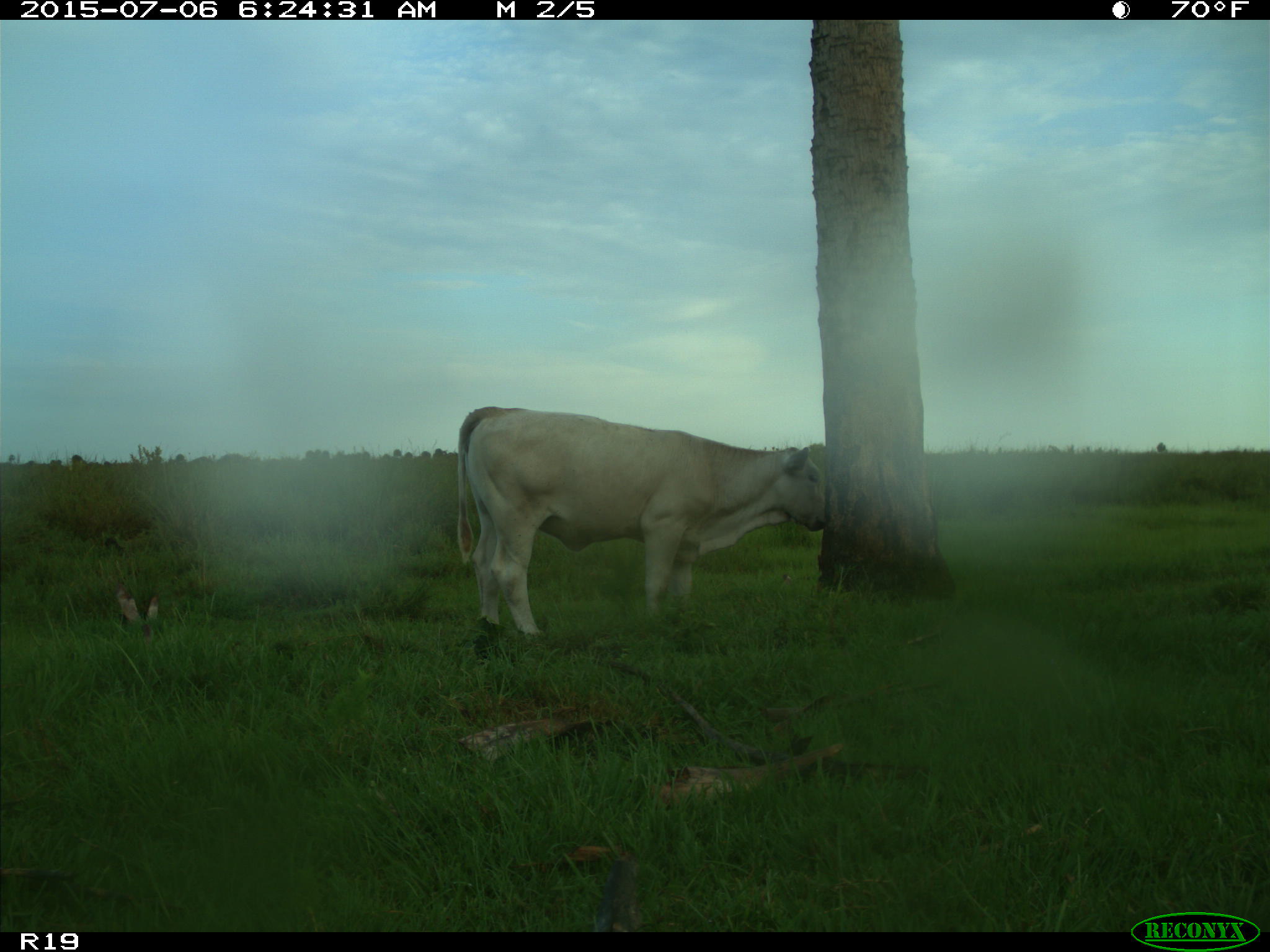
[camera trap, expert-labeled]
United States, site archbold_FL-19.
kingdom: Animalia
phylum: Chordata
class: Mammalia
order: Artiodactyla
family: Bovidae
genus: Bos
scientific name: Bos taurus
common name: domestic cow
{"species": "Bos taurus (domestic cow)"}